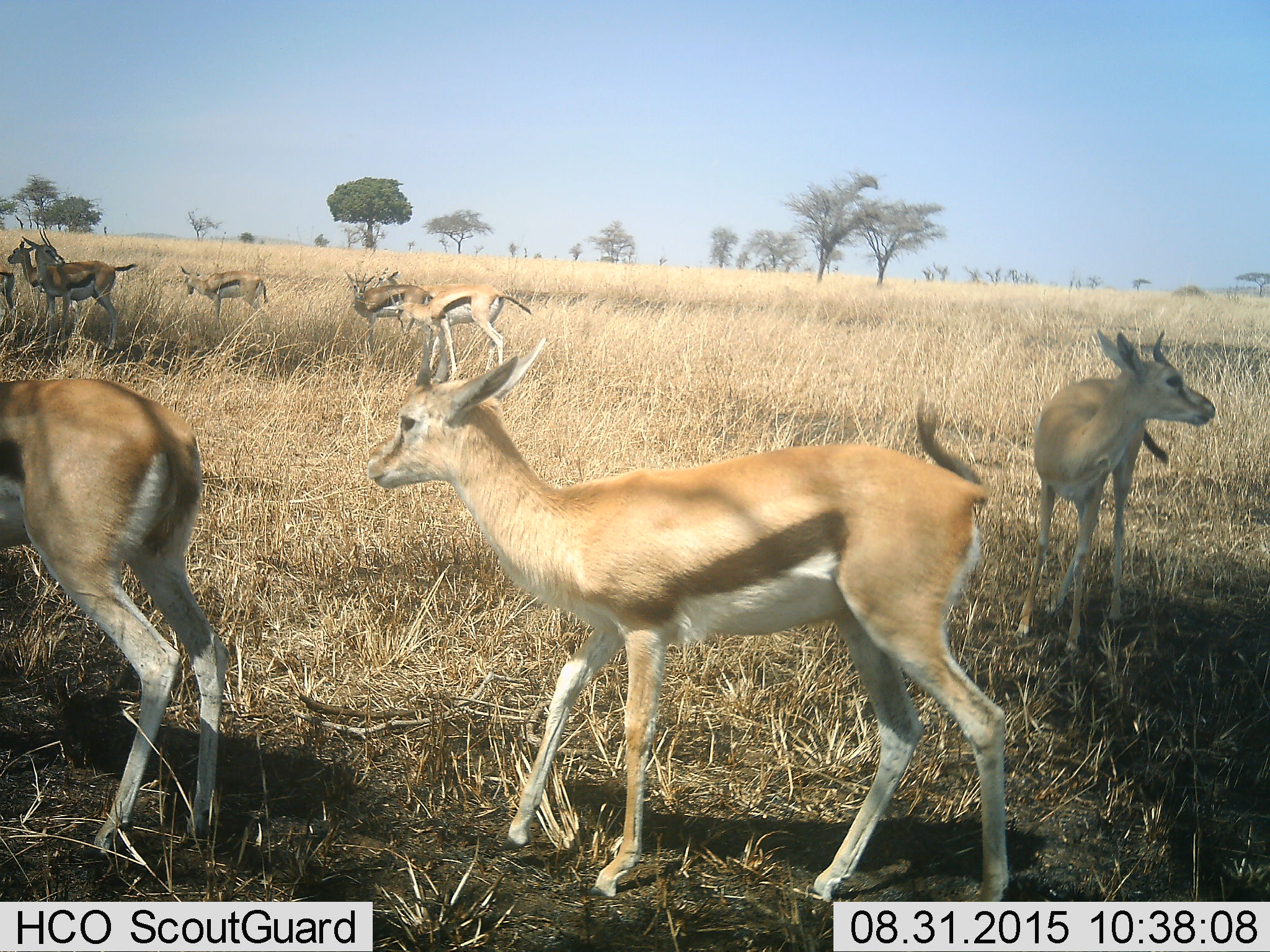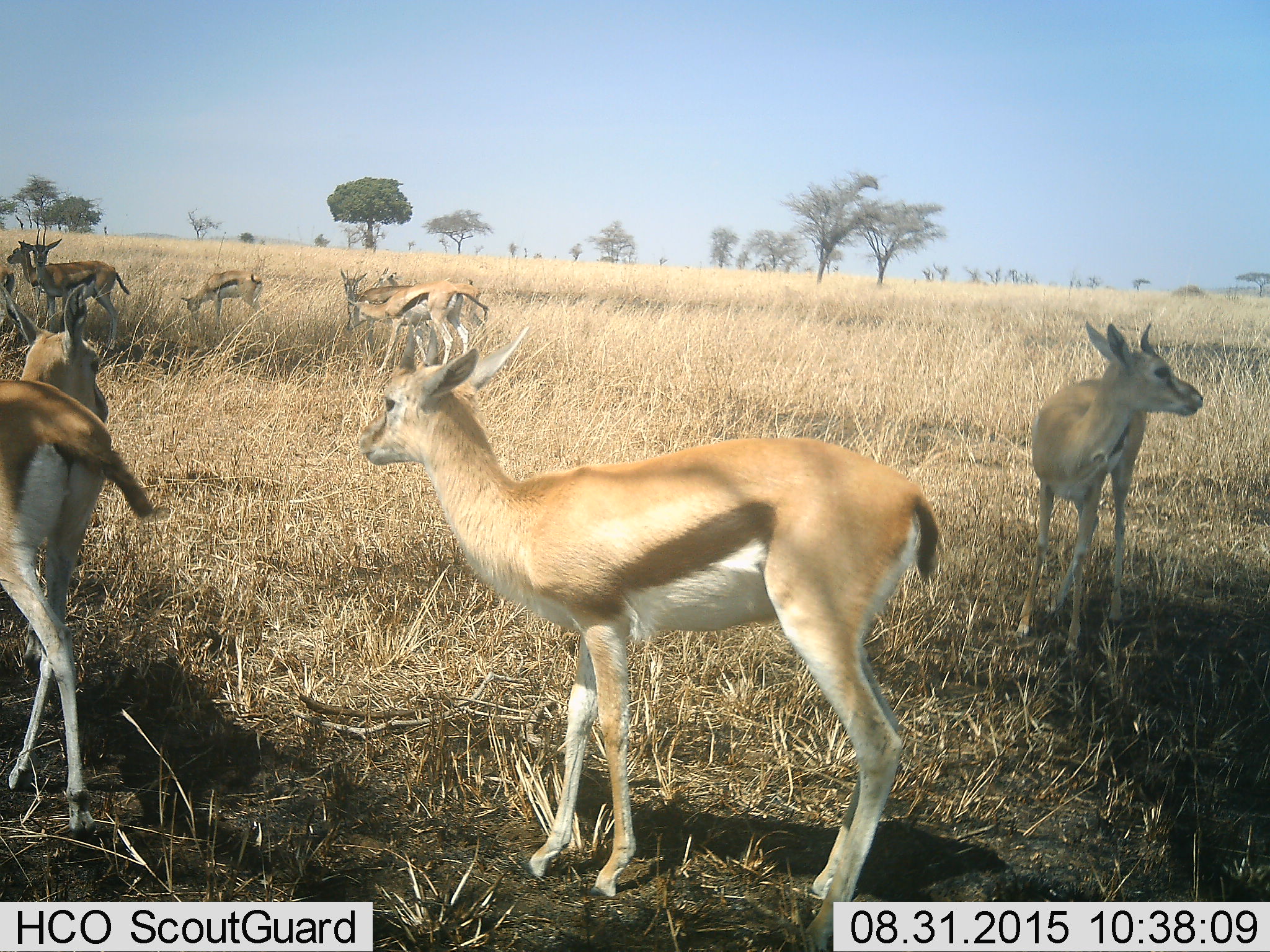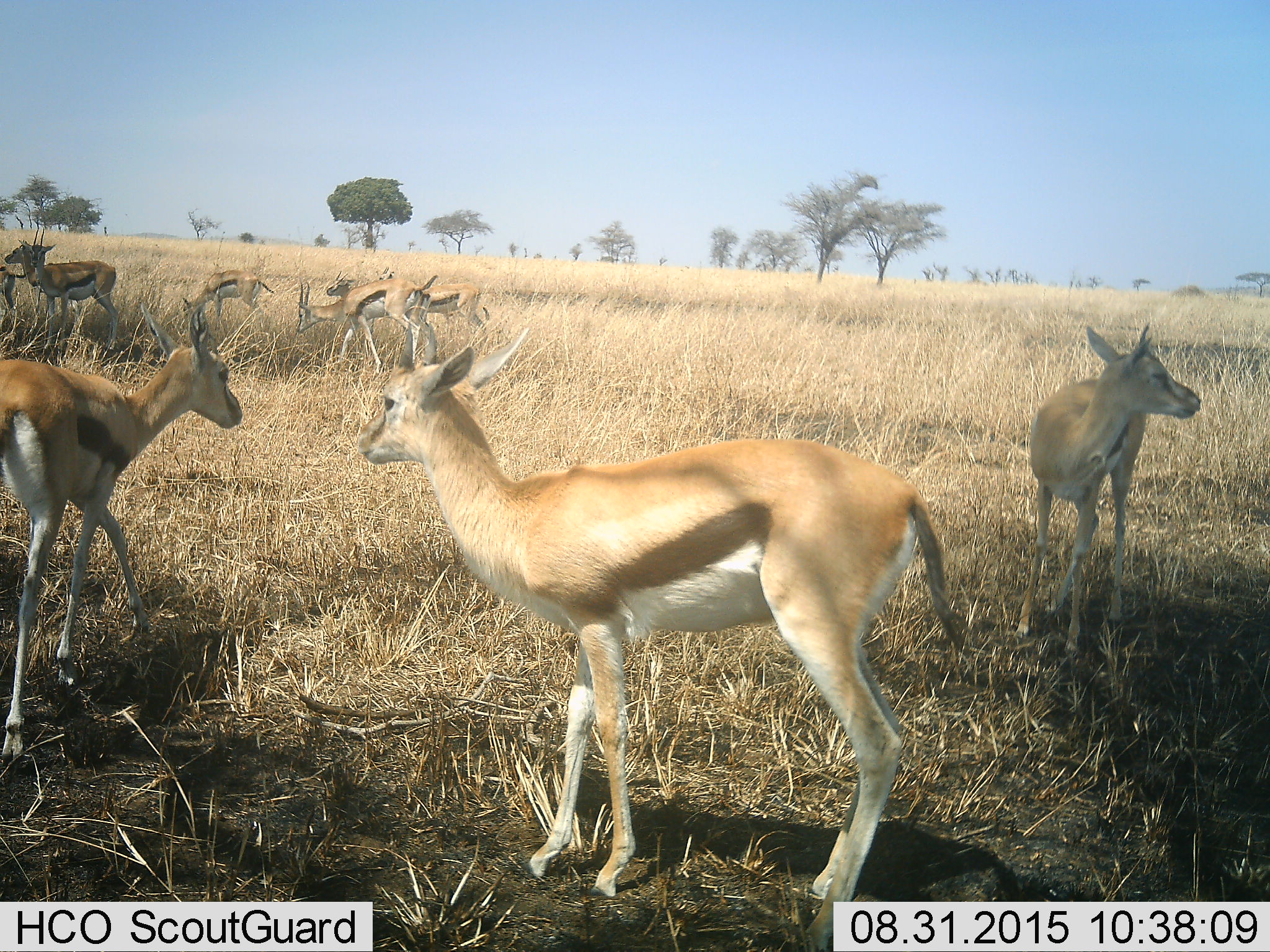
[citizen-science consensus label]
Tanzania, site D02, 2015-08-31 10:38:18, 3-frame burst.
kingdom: Animalia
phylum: Chordata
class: Mammalia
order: Artiodactyla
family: Bovidae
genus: Eudorcas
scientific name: Eudorcas thomsonii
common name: thomson's gazelle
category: gazellethomsons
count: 10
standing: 75%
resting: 25%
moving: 75%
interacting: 8%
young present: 8%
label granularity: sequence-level